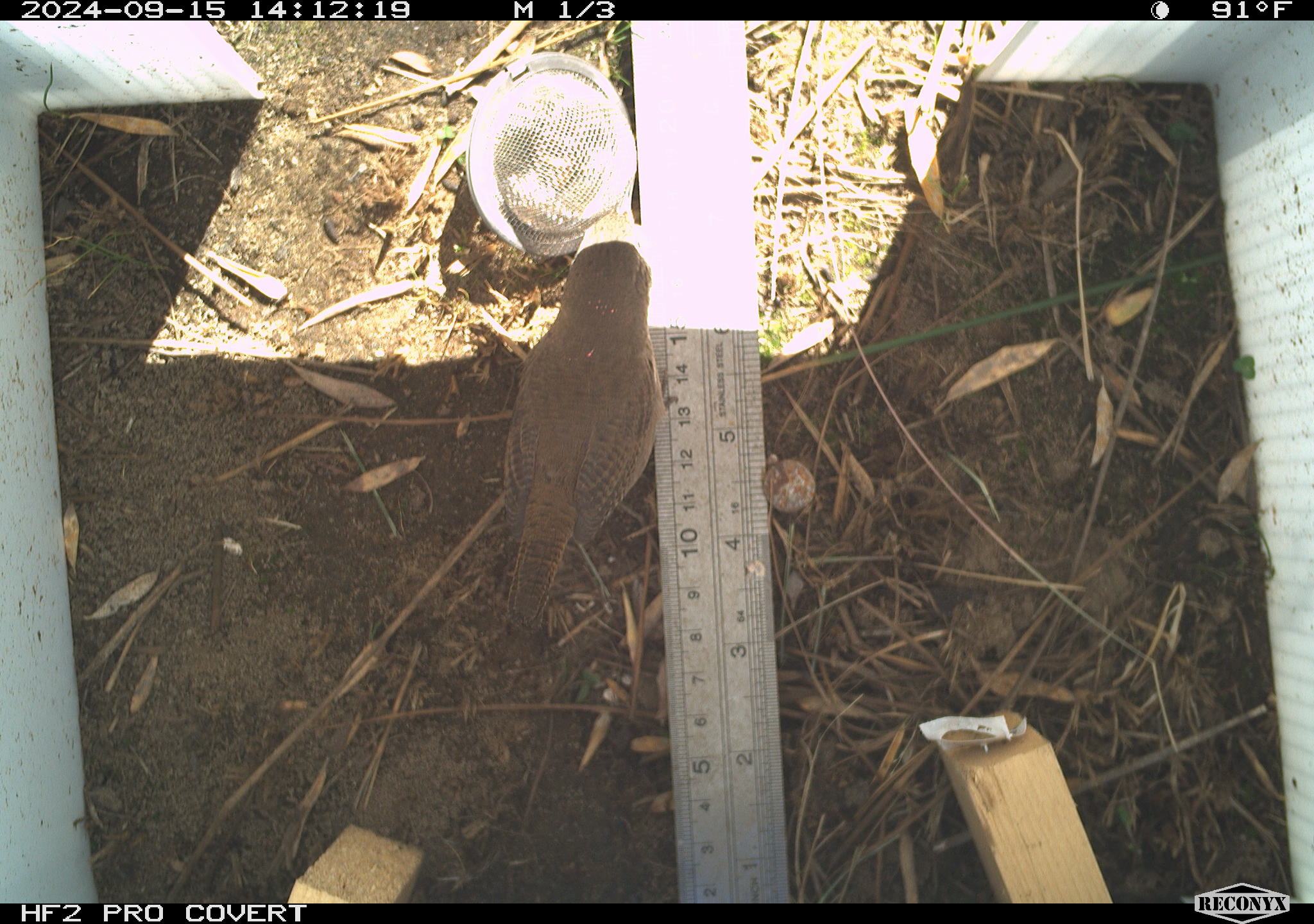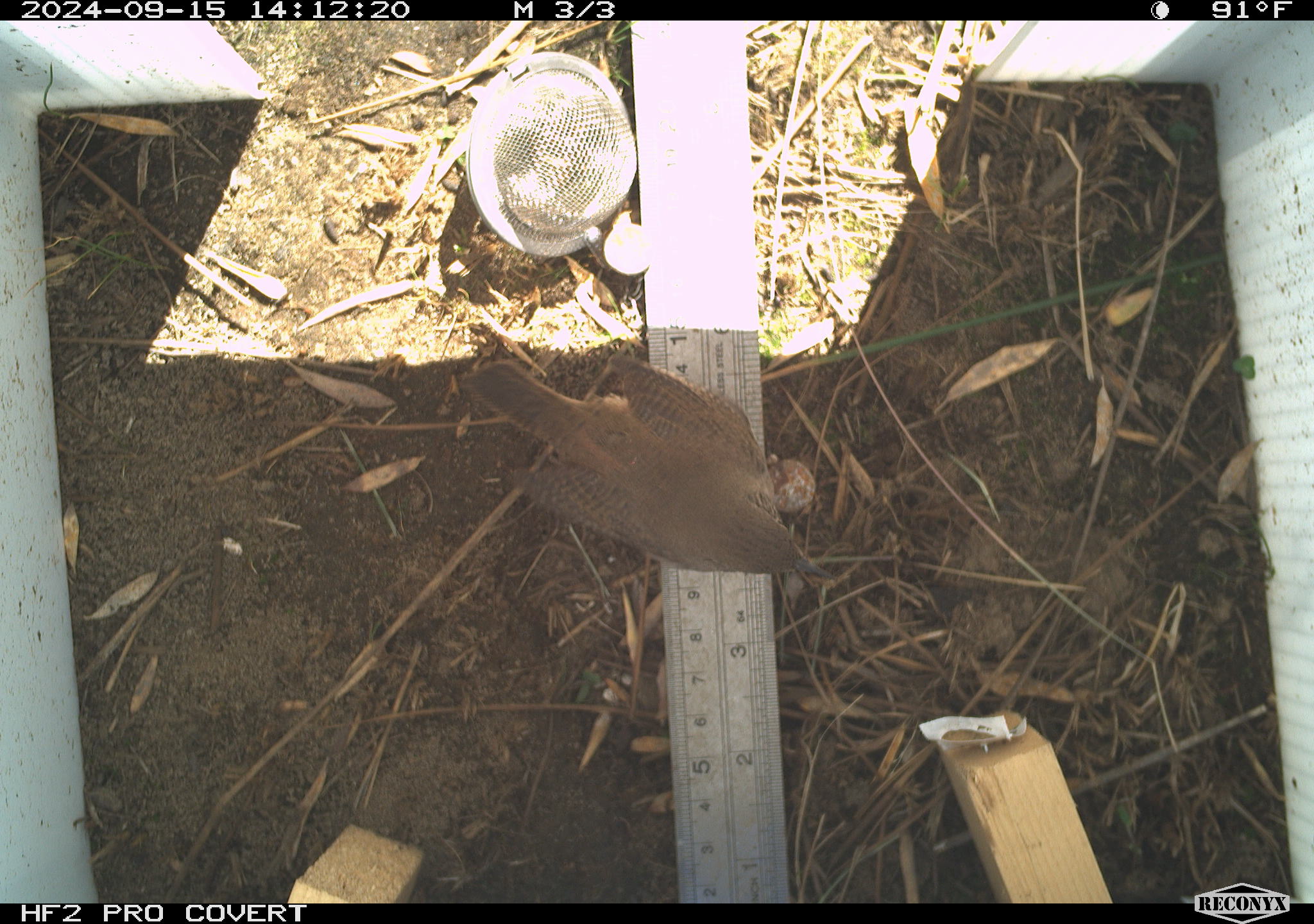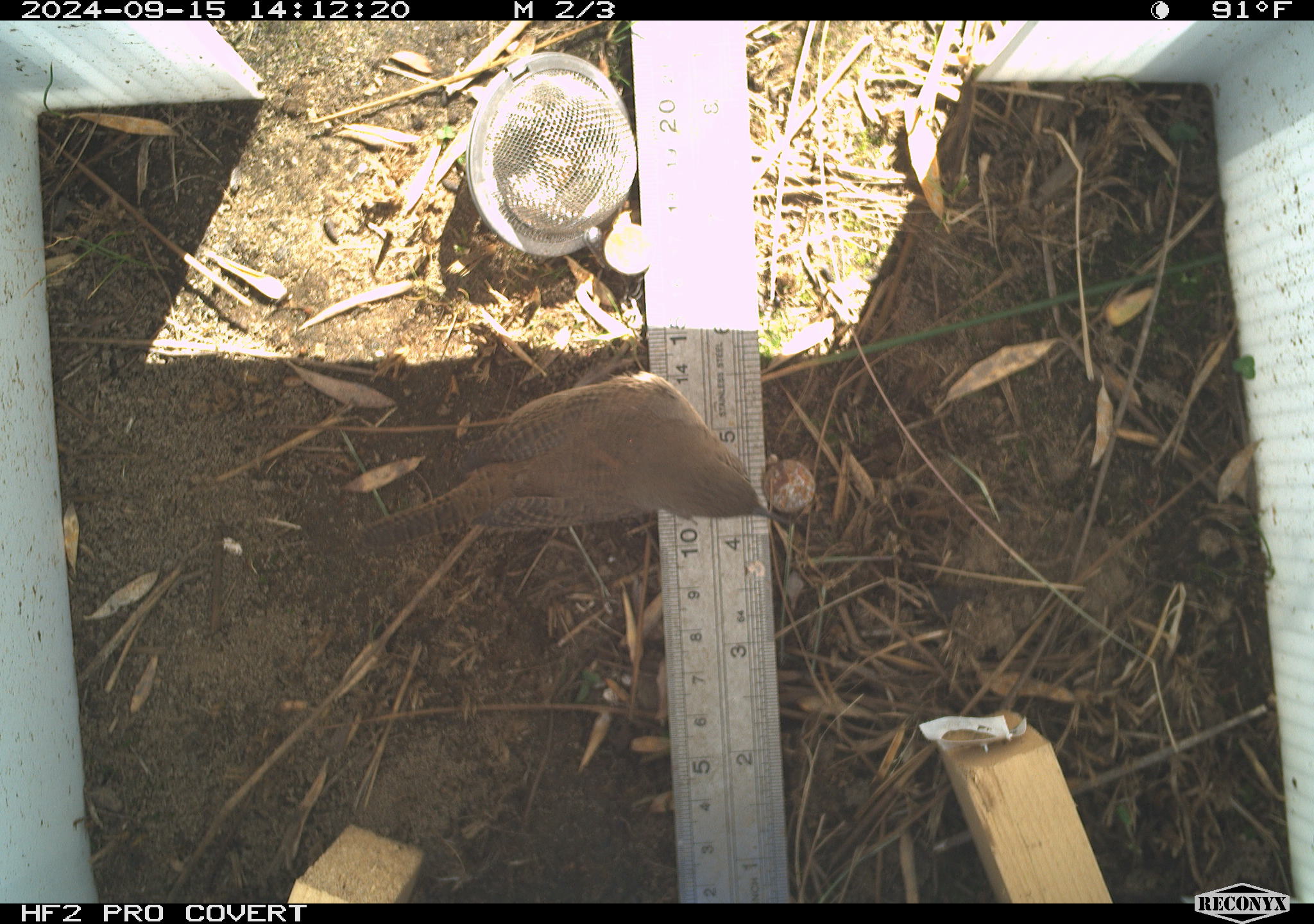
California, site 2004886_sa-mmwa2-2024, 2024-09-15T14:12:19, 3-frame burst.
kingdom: Animalia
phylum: Chordata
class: Aves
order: Passeriformes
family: Troglodytidae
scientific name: Troglodytidae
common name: wren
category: troglodytidae family